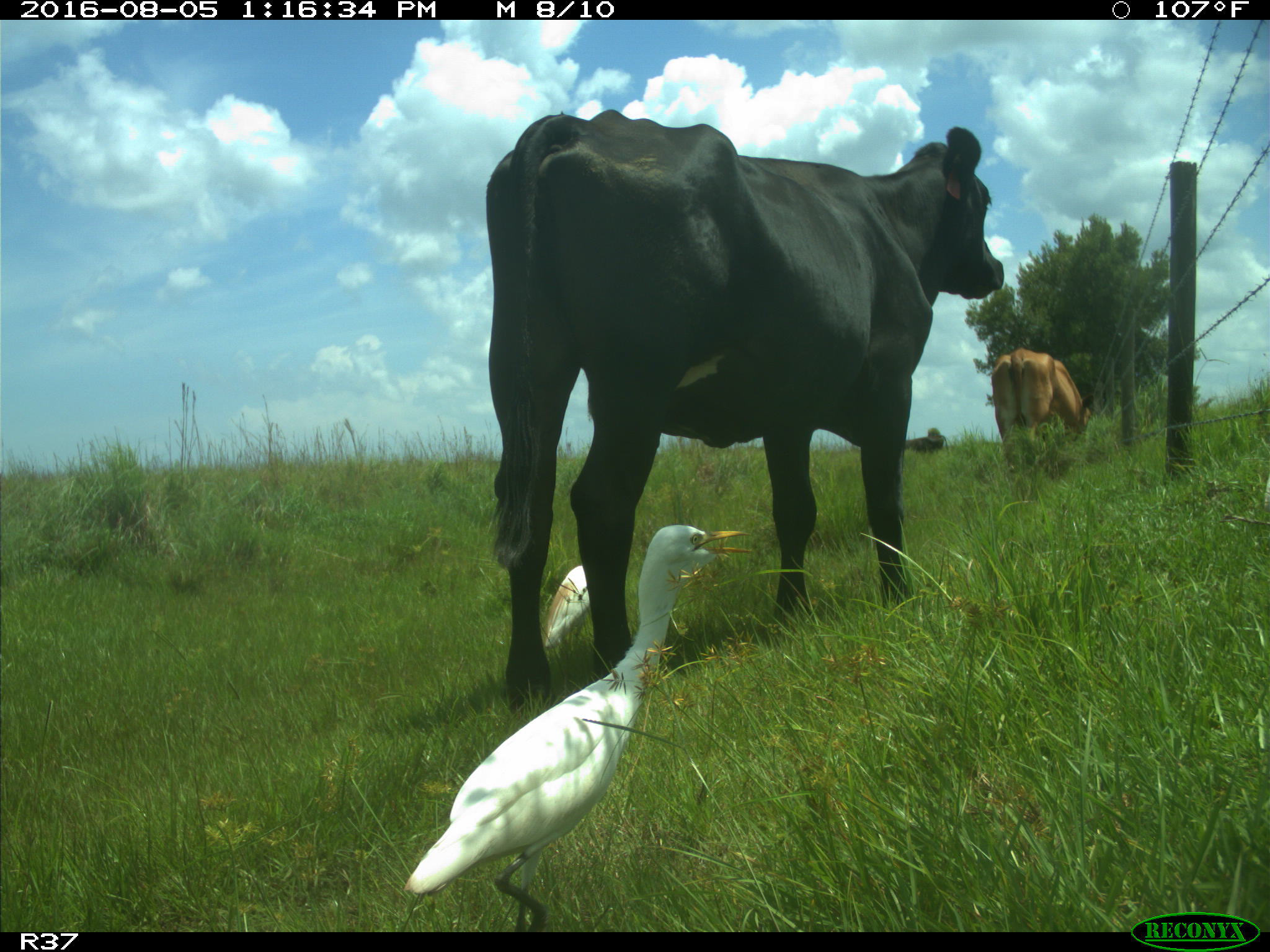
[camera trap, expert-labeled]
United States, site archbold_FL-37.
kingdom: Animalia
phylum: Chordata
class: Mammalia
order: Artiodactyla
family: Bovidae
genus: Bos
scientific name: Bos taurus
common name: domestic cow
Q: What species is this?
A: Bos taurus (domestic cow).